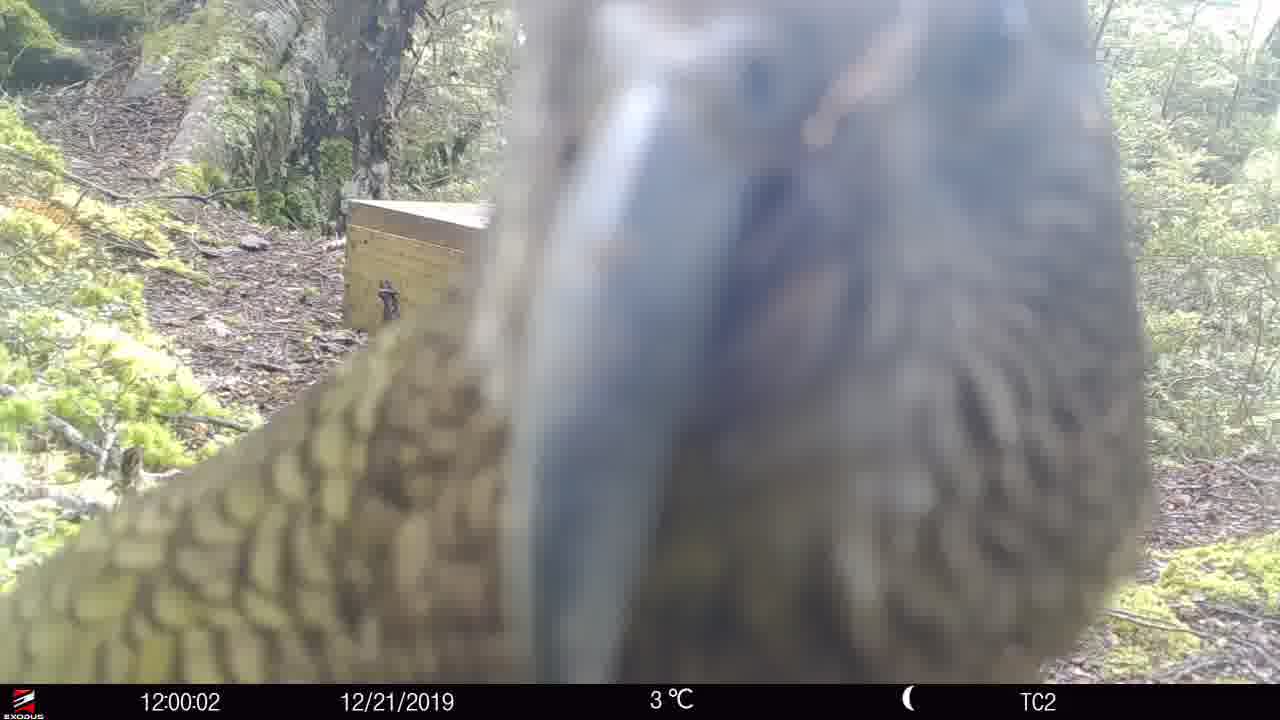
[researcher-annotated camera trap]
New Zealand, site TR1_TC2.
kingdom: Animalia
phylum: Chordata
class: Aves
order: Psittaciformes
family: Strigopidae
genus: Nestor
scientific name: Nestor notabilis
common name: kea